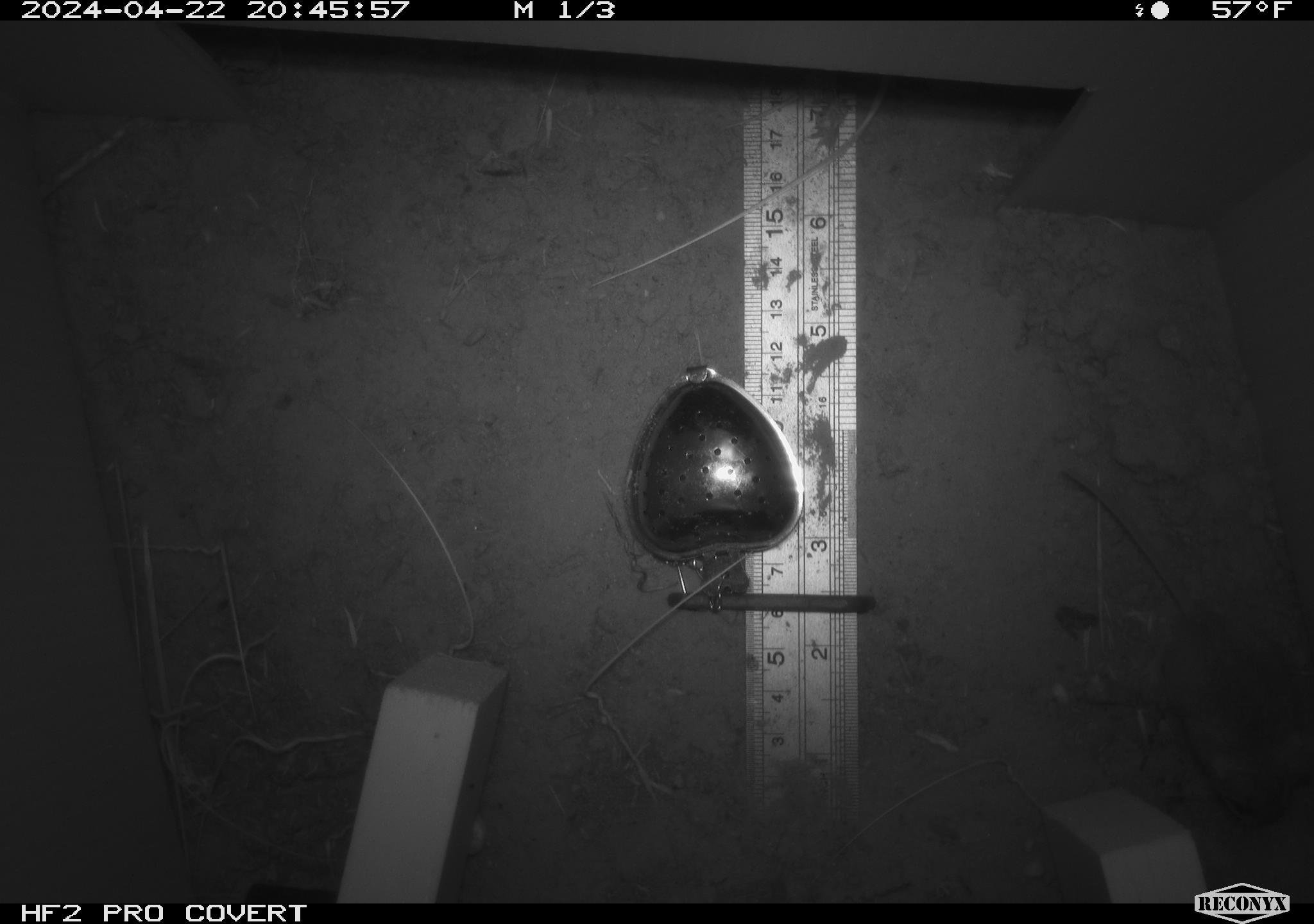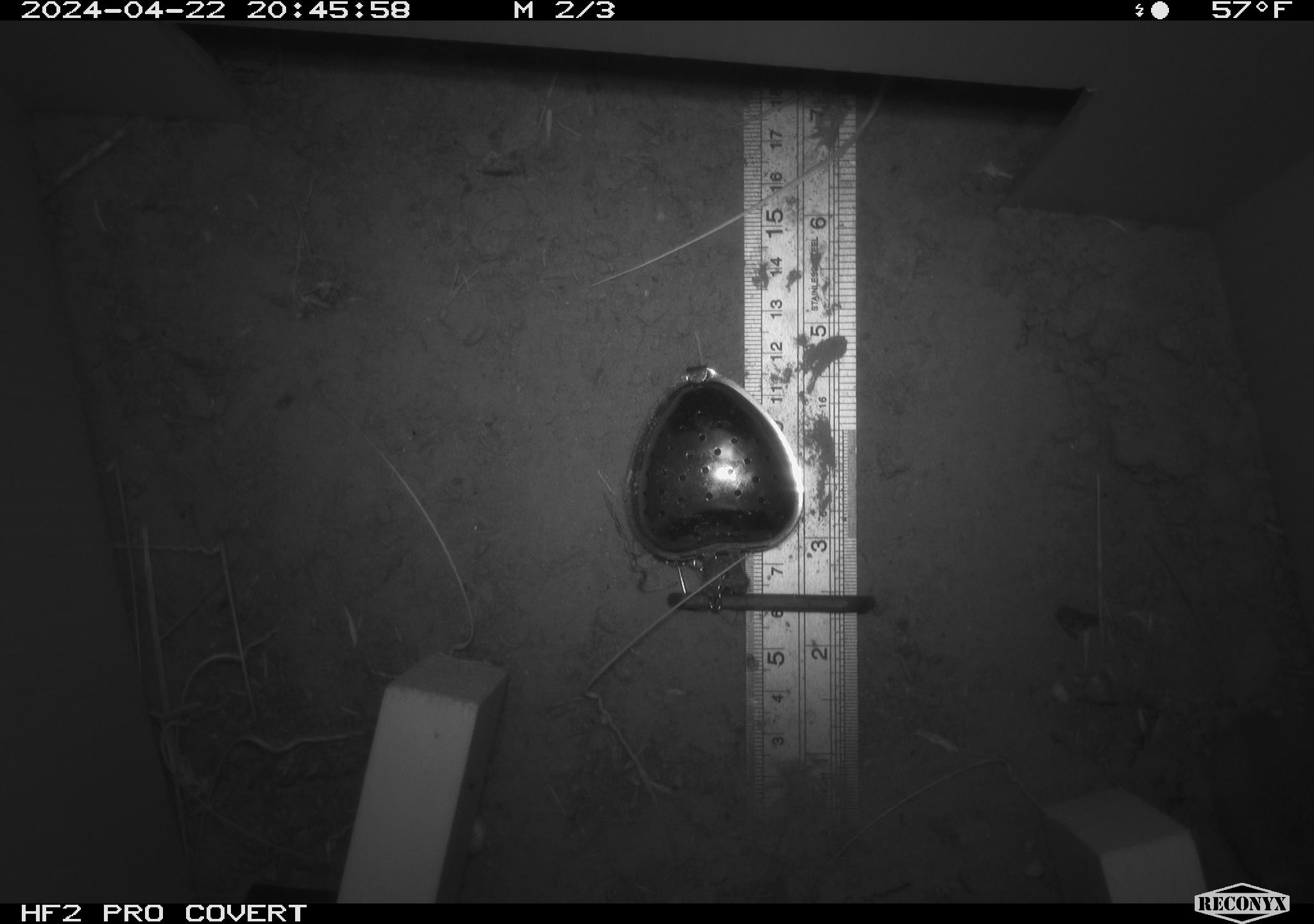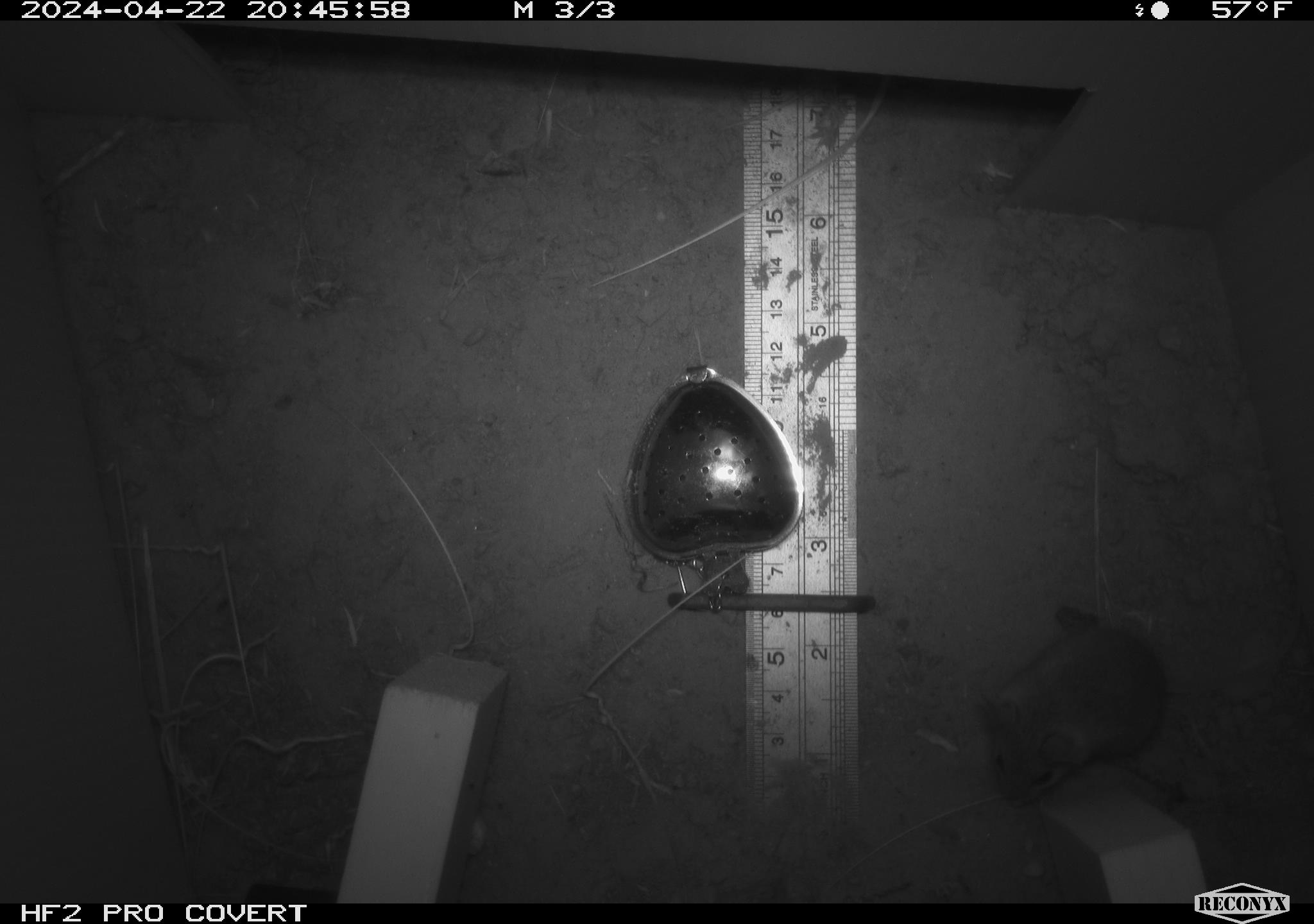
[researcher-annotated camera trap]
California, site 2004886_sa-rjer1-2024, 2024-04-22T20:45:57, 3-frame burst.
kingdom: Animalia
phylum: Chordata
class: Mammalia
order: Rodentia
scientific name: Rodentia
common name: mouse species